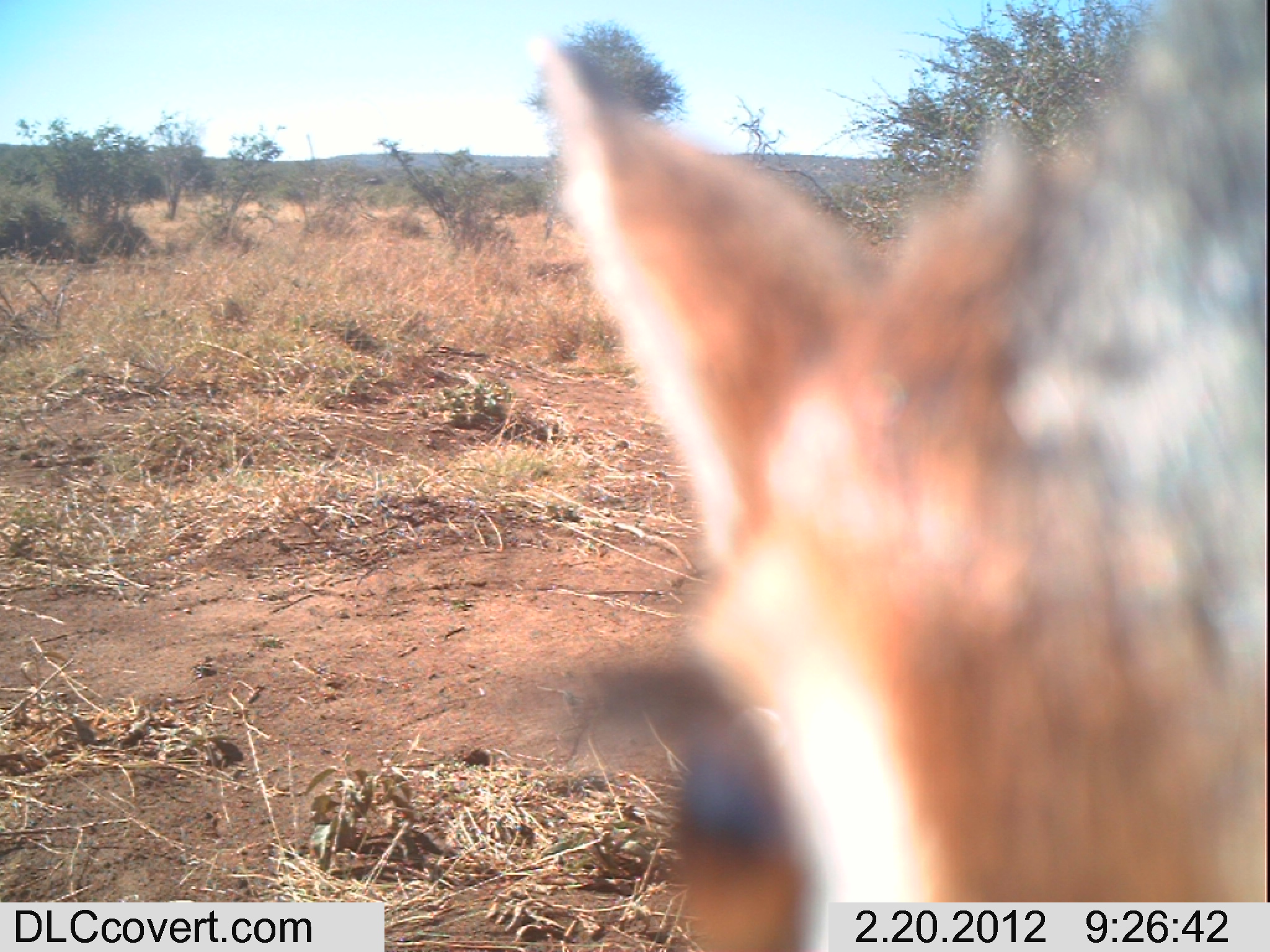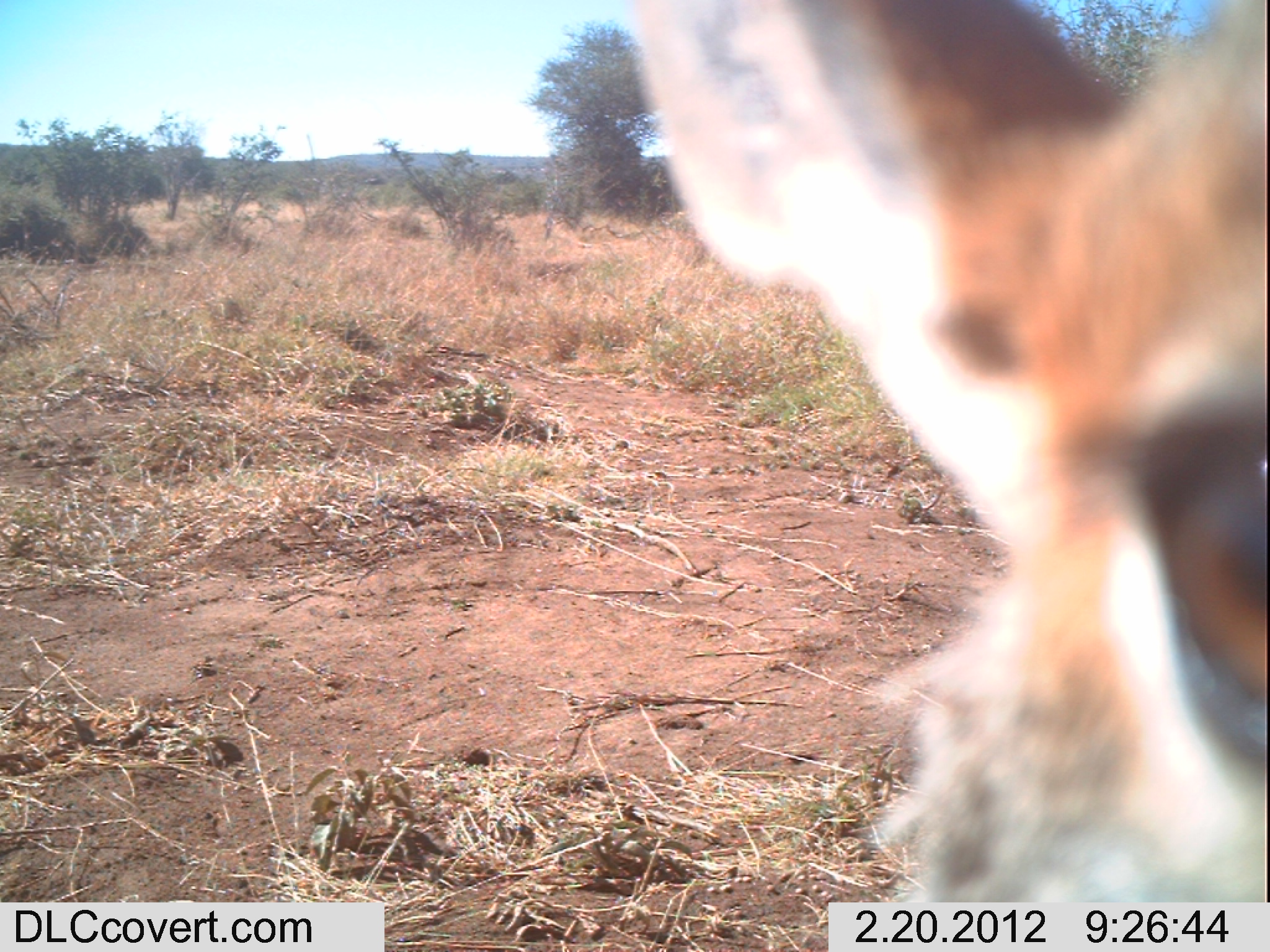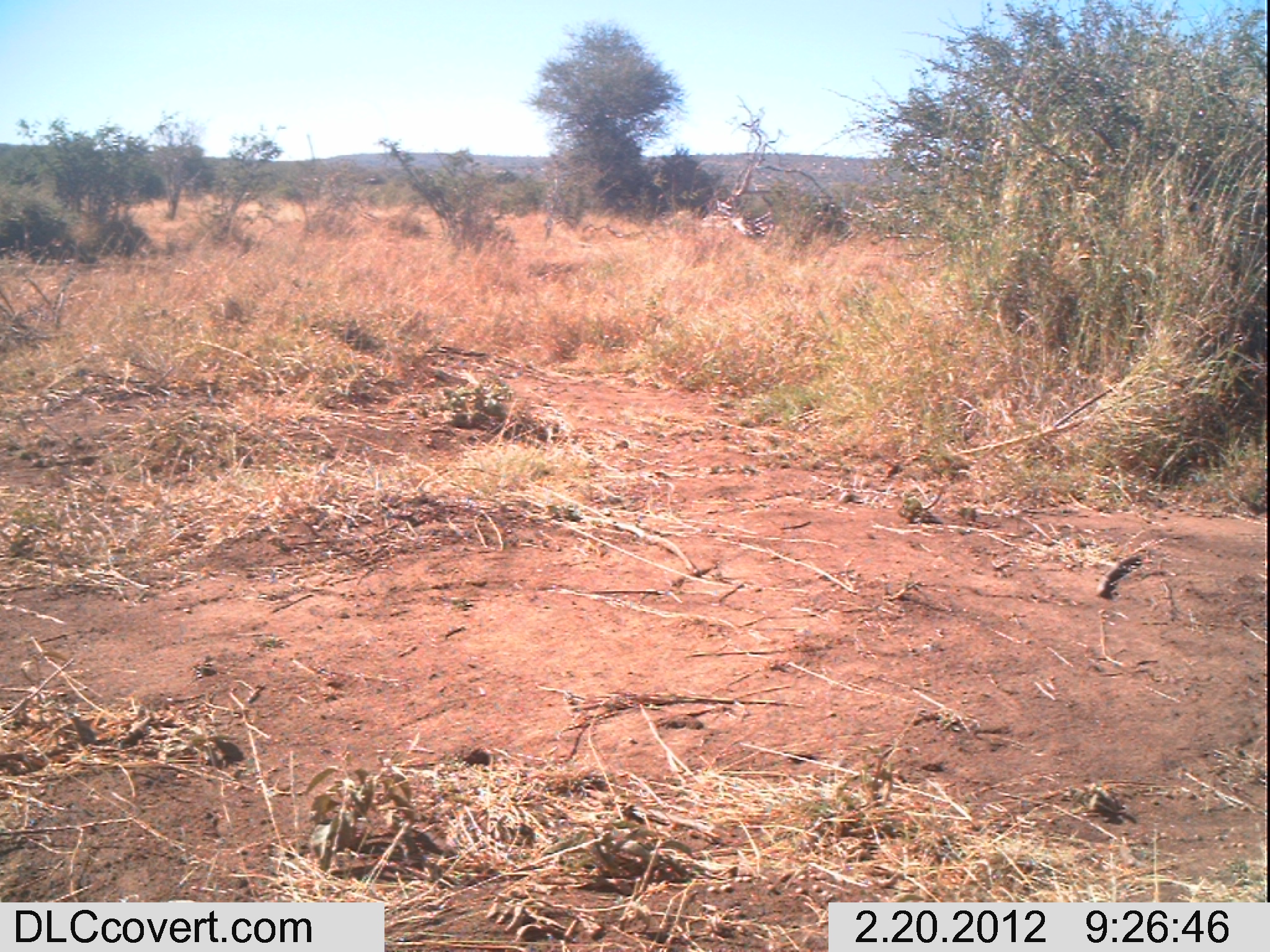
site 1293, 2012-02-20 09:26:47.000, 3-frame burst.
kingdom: Animalia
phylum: Chordata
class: Mammalia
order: Artiodactyla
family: Bovidae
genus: Madoqua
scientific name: Madoqua guentheri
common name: günther's dik-dik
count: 1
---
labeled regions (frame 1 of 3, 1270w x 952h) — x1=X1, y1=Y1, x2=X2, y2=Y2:
madoqua guentheri: x1=525, y1=0, x2=1266, y2=952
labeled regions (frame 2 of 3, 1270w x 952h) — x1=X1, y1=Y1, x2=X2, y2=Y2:
madoqua guentheri: x1=632, y1=0, x2=1267, y2=902